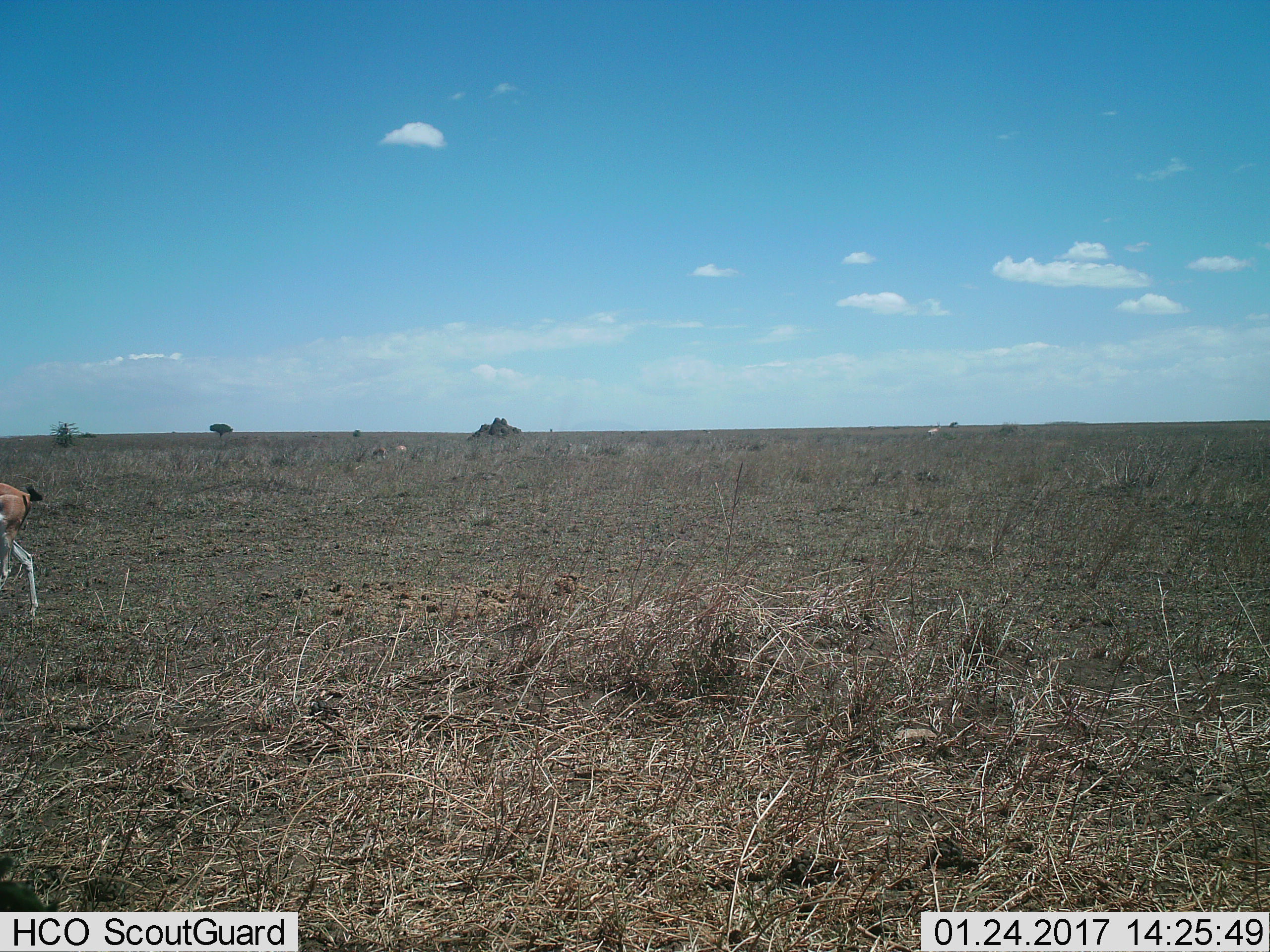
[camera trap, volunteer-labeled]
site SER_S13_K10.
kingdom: Animalia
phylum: Chordata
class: Mammalia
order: Artiodactyla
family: Bovidae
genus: Eudorcas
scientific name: Eudorcas thomsonii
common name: thomson's gazelle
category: gazellethomsons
Gazellethomsons (thomson's gazelle) (Eudorcas thomsonii), count 1. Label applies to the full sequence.